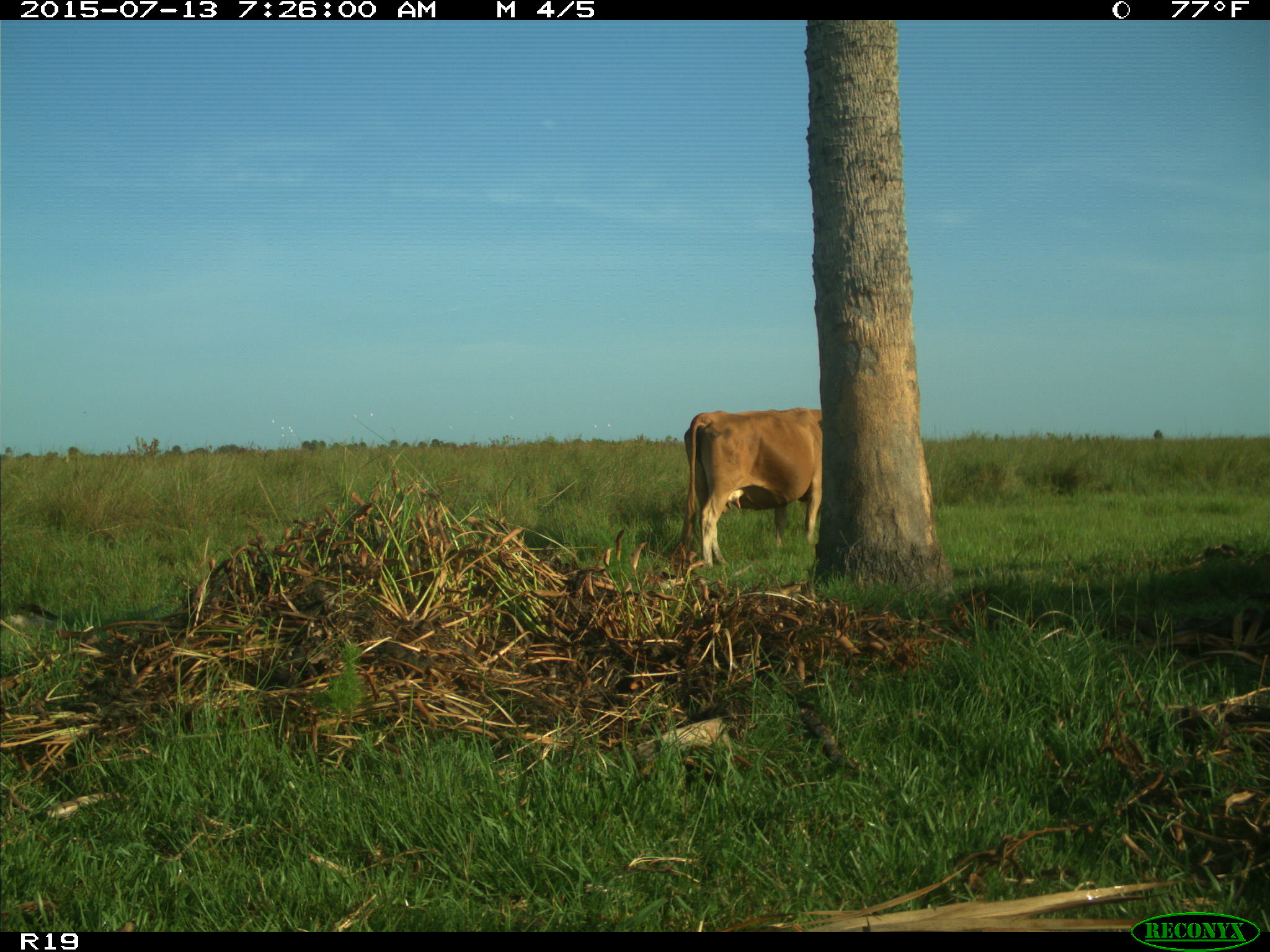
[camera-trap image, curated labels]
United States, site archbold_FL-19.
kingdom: Animalia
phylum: Chordata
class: Mammalia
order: Artiodactyla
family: Bovidae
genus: Bos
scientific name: Bos taurus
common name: domestic cow